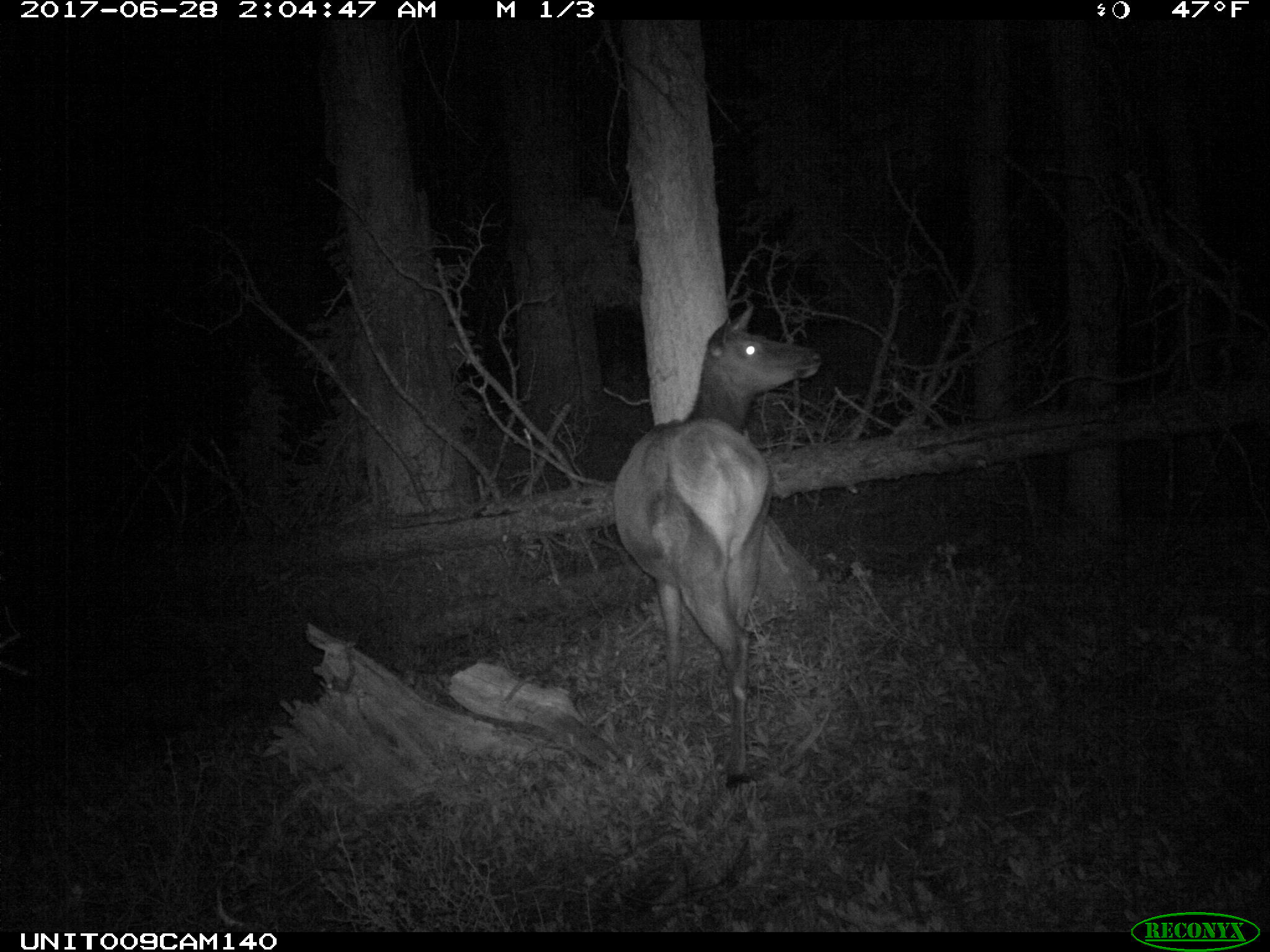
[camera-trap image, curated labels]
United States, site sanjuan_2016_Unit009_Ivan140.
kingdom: Animalia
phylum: Chordata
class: Mammalia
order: Artiodactyla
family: Cervidae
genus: Cervus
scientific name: Cervus elaphus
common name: red deer